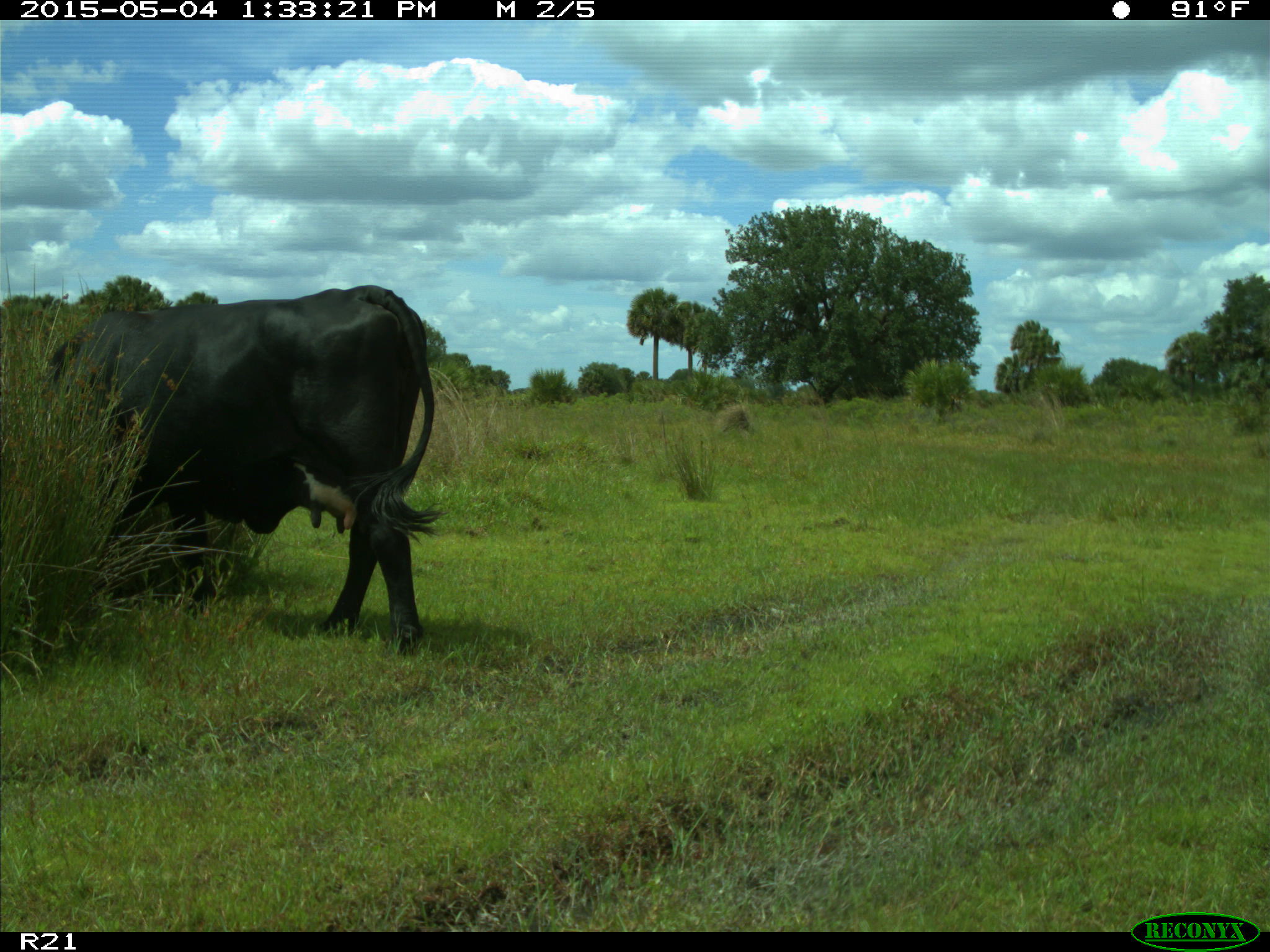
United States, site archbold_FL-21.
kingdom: Animalia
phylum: Chordata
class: Mammalia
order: Artiodactyla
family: Bovidae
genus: Bos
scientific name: Bos taurus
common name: domestic cow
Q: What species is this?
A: Bos taurus (domestic cow).